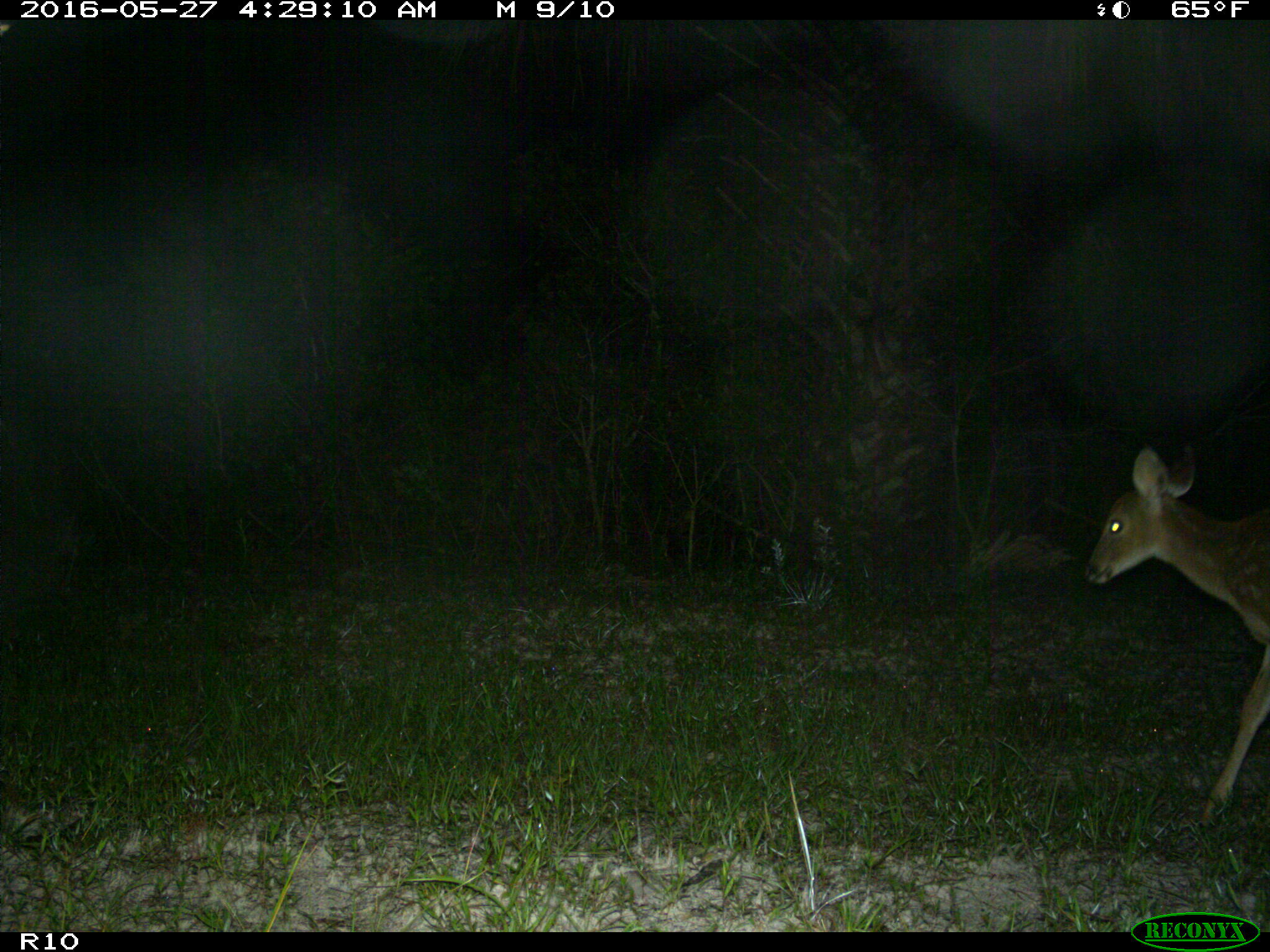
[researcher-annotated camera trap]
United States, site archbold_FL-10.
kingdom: Animalia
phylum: Chordata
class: Mammalia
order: Artiodactyla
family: Cervidae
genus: Odocoileus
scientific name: Odocoileus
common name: deer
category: unidentified deer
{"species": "unidentified deer (deer) (Odocoileus)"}